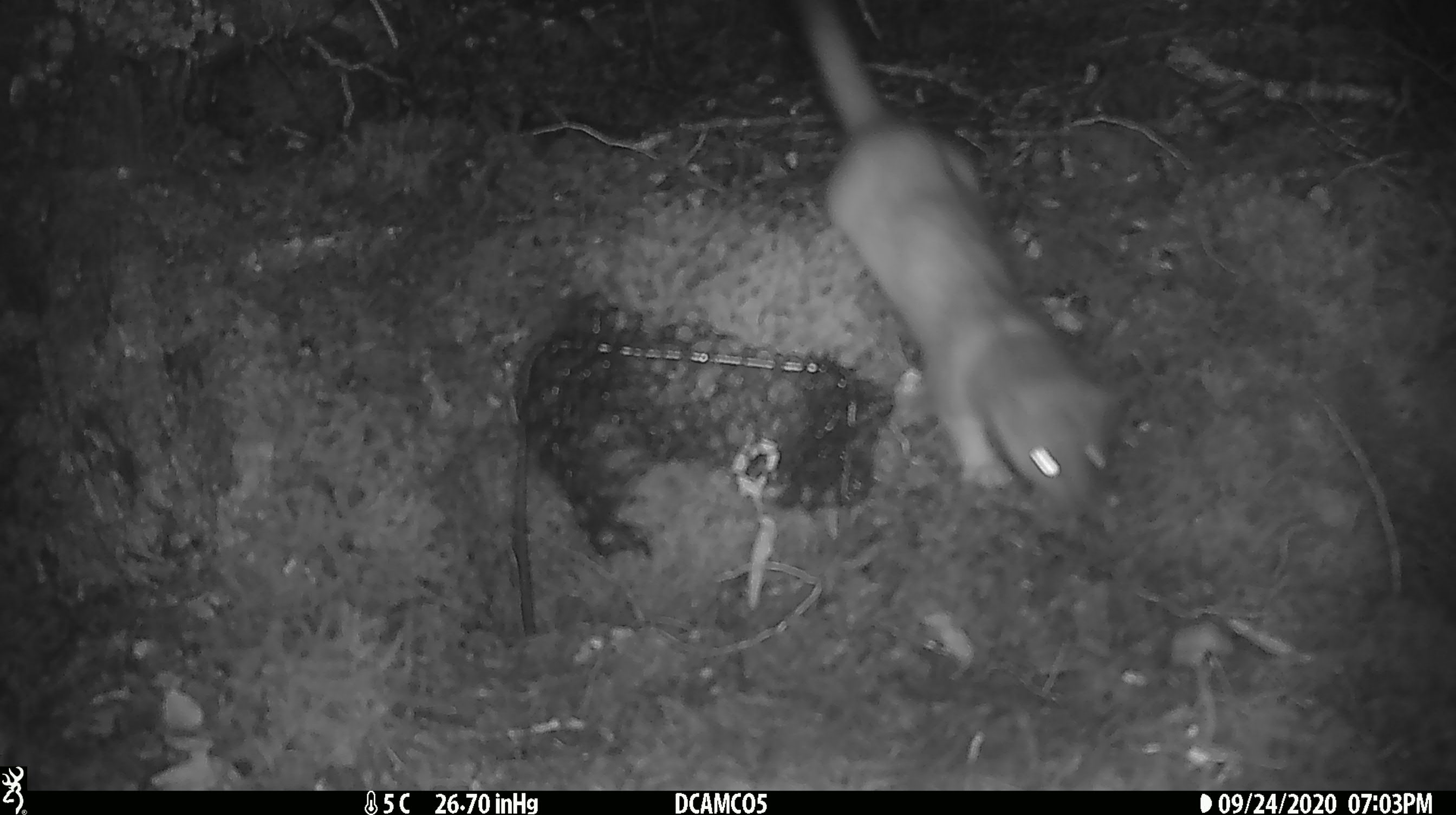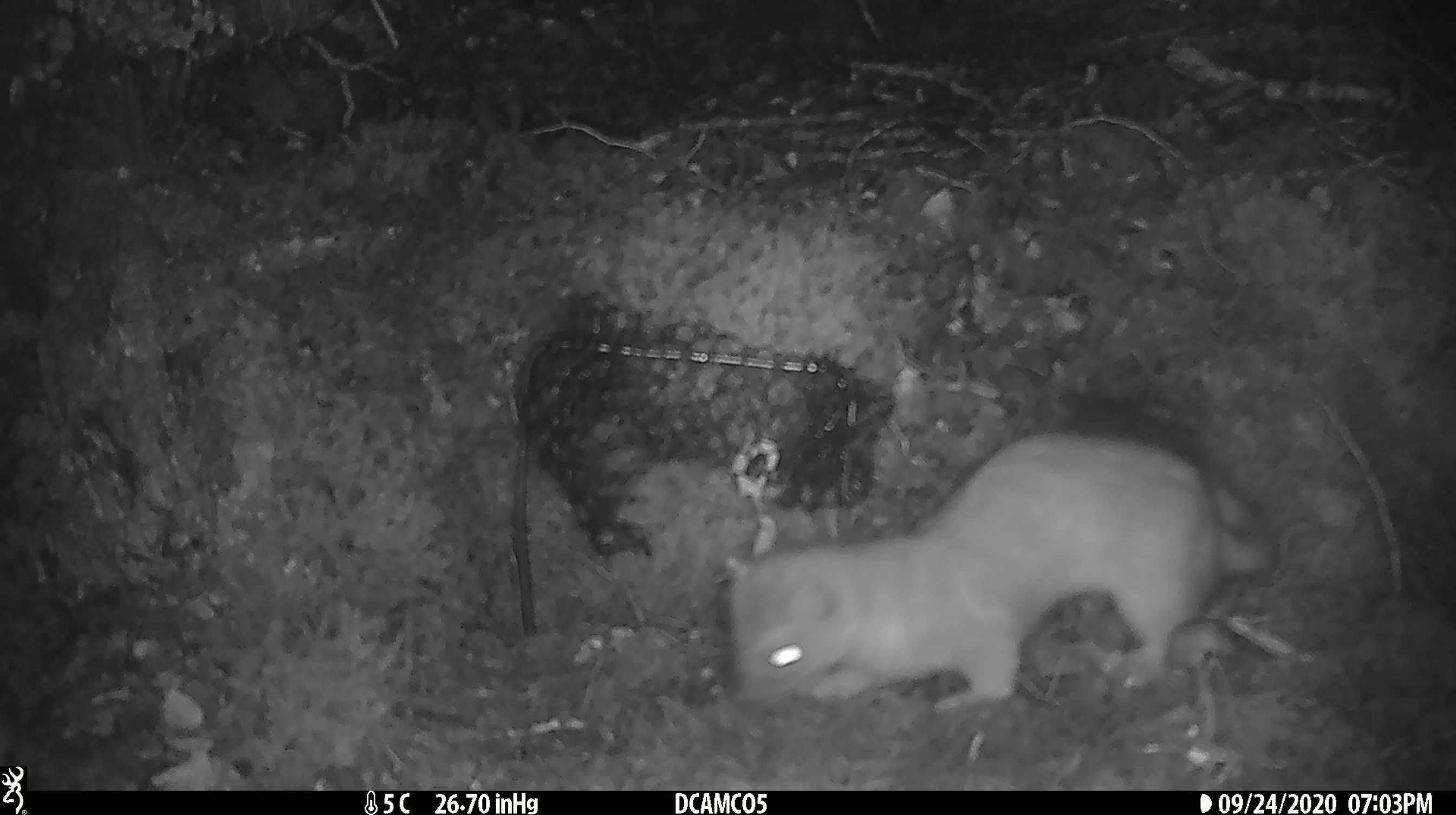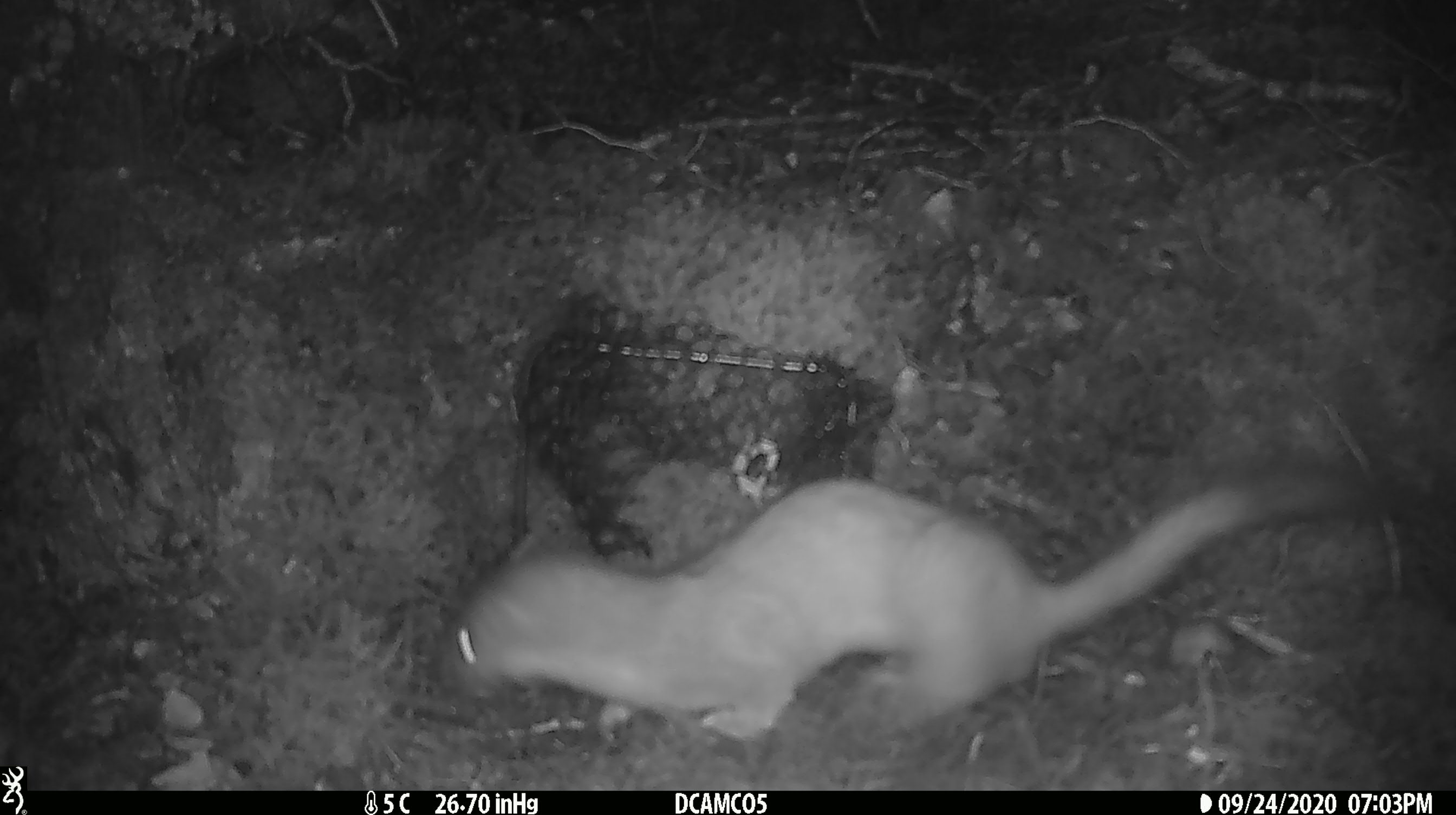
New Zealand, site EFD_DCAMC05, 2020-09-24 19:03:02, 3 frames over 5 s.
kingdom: Animalia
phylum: Chordata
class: Mammalia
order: Carnivora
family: Mustelidae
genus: Mustela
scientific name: Mustela erminea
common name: stoat